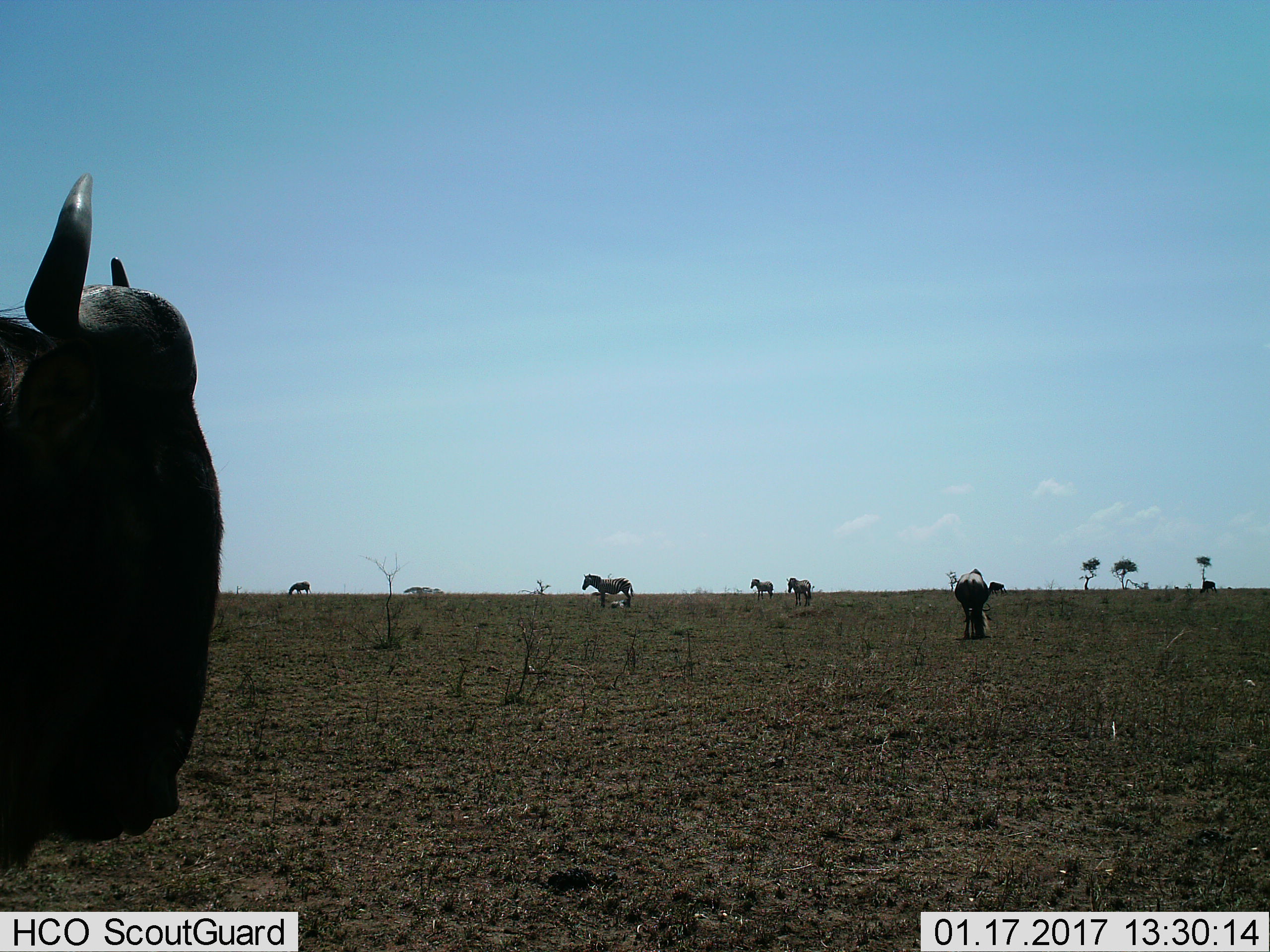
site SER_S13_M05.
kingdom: Animalia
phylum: Chordata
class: Mammalia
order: Artiodactyla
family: Bovidae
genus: Connochaetes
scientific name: Connochaetes taurinus taurinus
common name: blue wildebeest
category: wildebeestblue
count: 2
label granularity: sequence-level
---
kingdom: Animalia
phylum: Chordata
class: Mammalia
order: Perissodactyla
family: Equidae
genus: Equus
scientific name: Equus quagga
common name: plains zebra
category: zebraplains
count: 4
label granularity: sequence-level